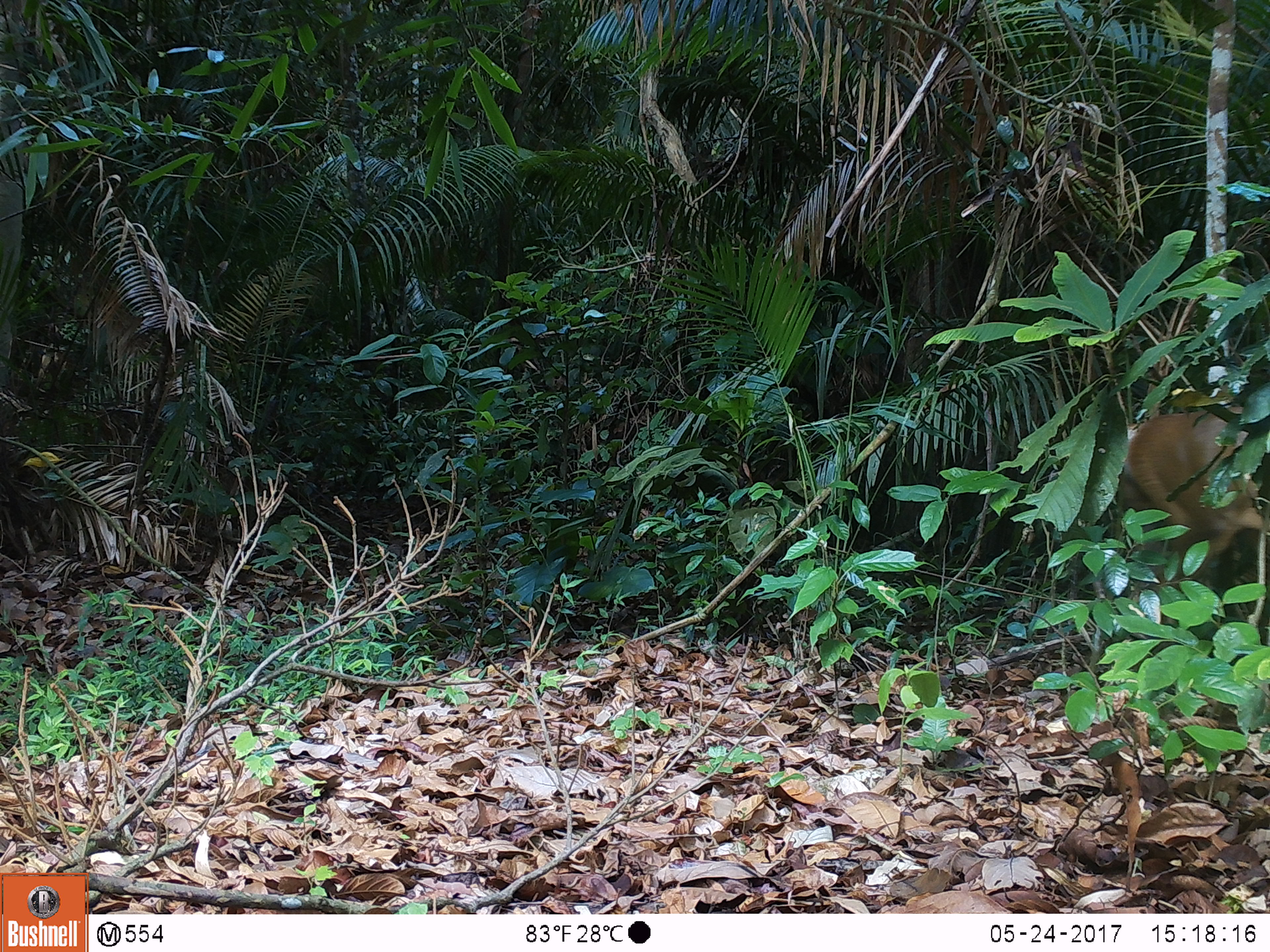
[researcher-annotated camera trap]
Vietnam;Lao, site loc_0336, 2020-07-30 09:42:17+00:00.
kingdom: Animalia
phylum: Chordata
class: Mammalia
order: Artiodactyla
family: Cervidae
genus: Muntiacus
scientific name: Muntiacus vuquangensis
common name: large-antlered muntjac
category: large antlered muntjac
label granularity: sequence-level